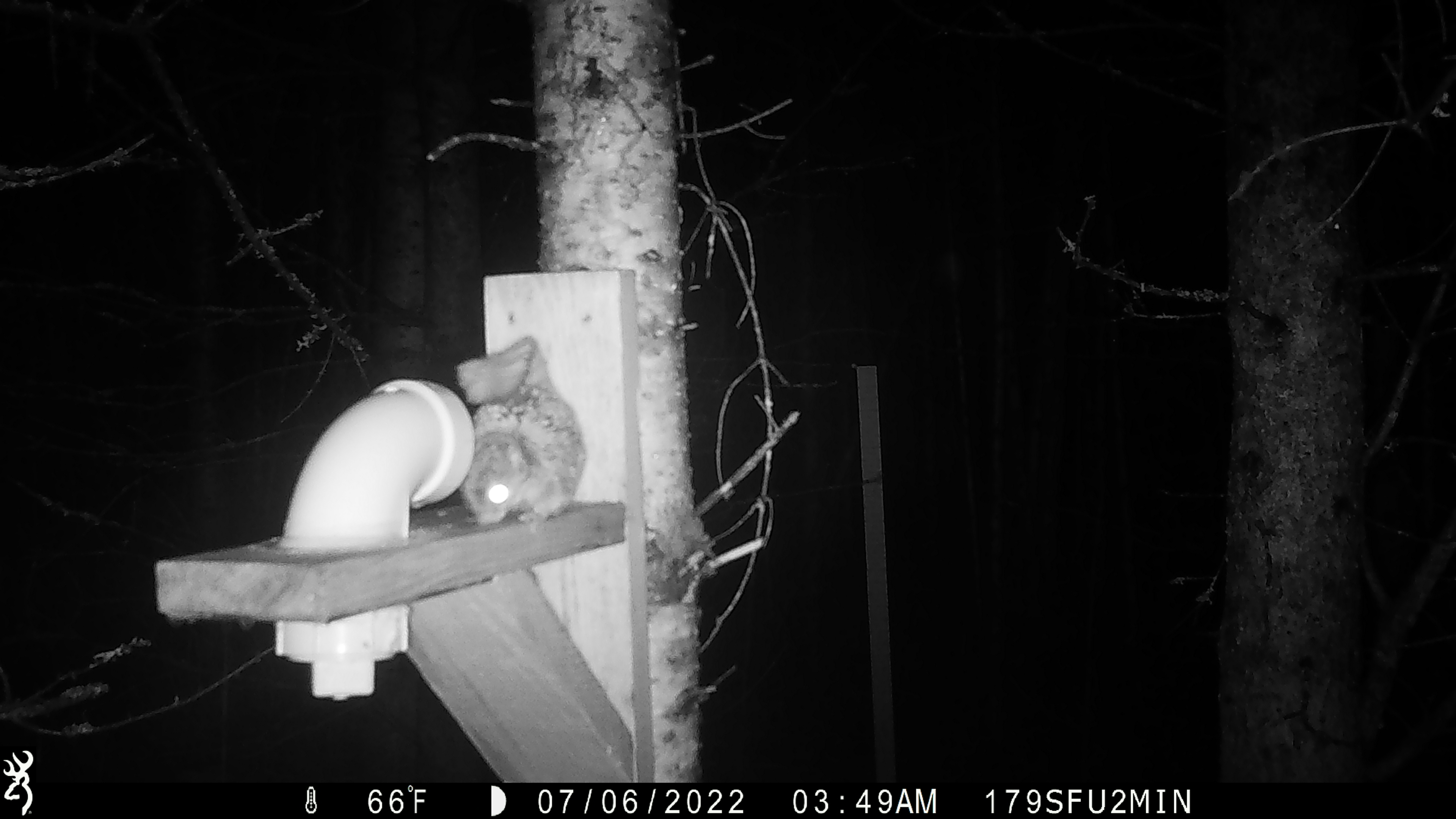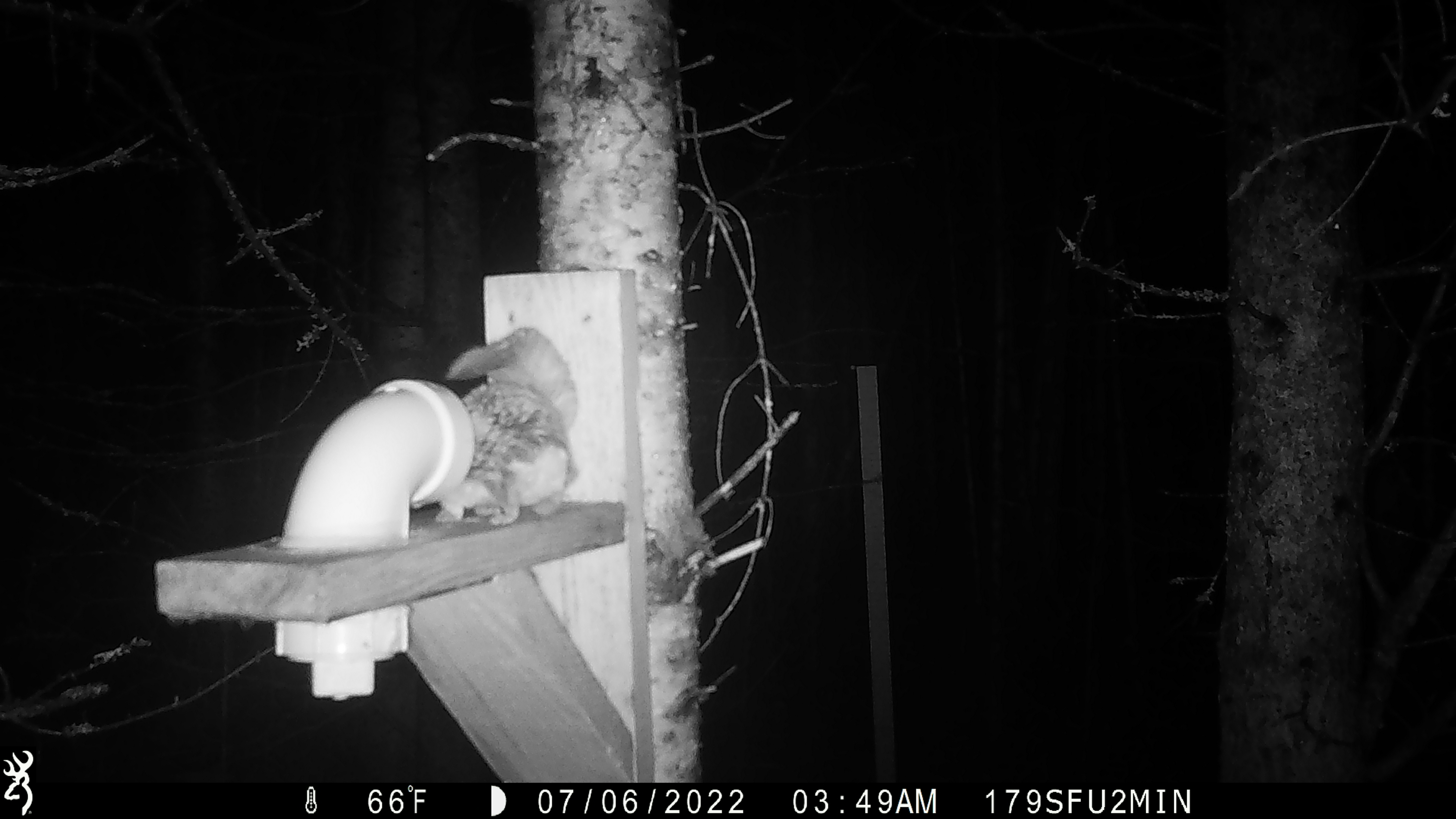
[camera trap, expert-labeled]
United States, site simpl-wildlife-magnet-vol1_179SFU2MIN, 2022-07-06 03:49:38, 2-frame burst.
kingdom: Animalia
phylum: Chordata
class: Mammalia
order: Rodentia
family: Sciuridae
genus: Glaucomys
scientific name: Glaucomys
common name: flying squirrel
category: flying squirrel sp.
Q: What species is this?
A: Flying squirrel sp. (flying squirrel) (Glaucomys).